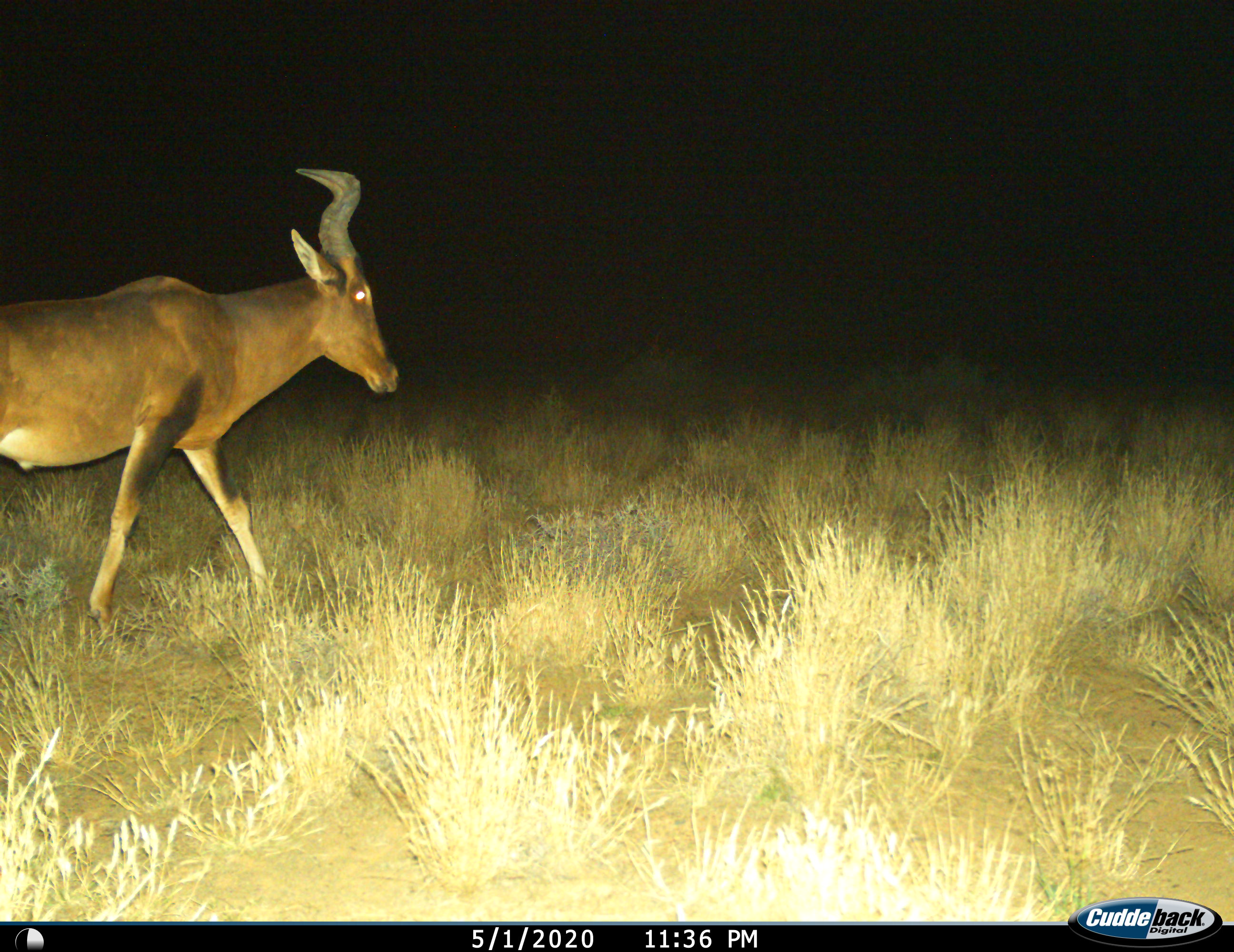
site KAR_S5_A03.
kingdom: Animalia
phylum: Chordata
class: Mammalia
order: Artiodactyla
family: Bovidae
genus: Alcelaphus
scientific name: Alcelaphus buselaphus caama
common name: red hartebeest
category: hartebeestred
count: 1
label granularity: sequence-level